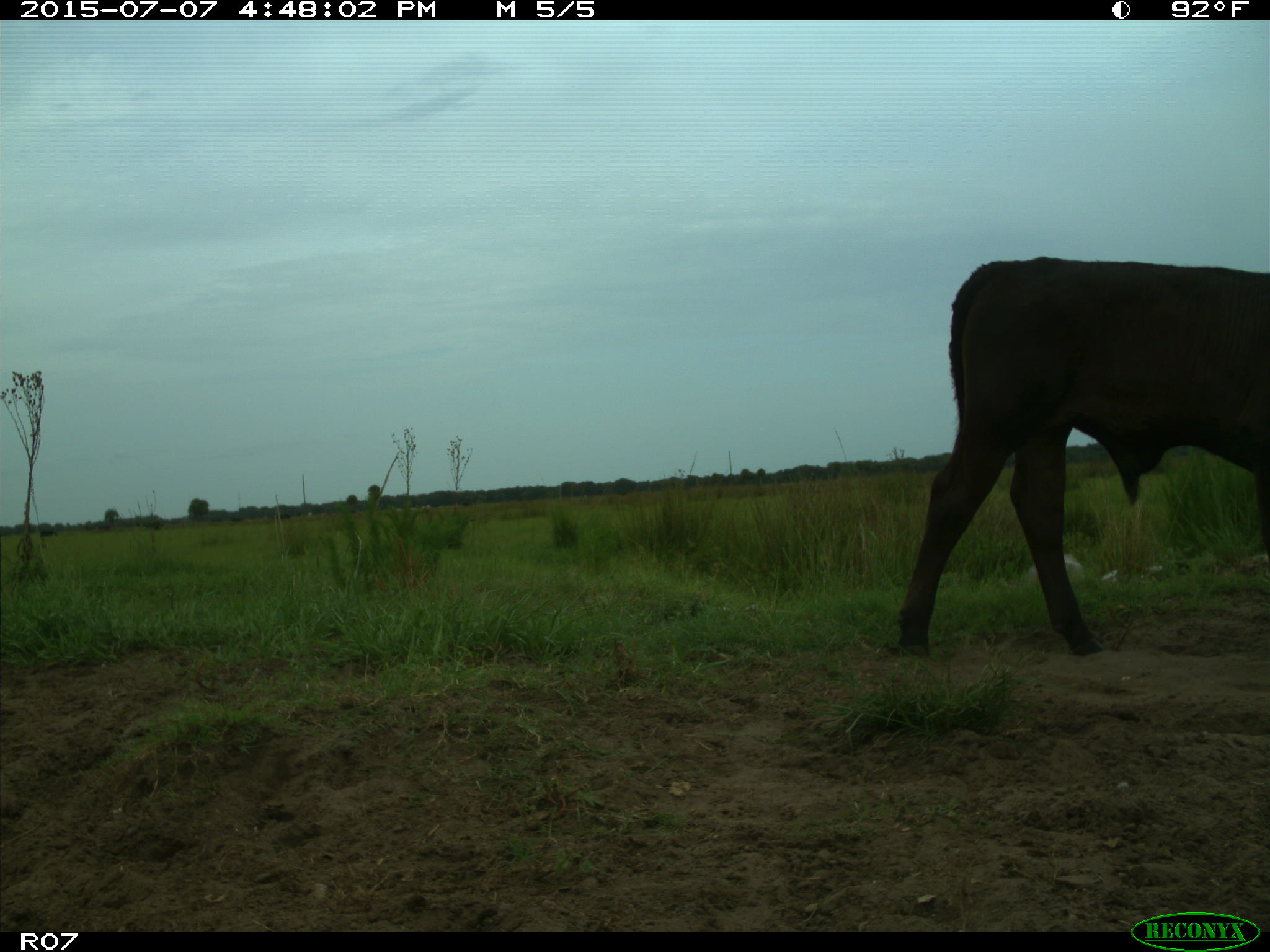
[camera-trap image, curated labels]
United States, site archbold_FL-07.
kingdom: Animalia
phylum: Chordata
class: Mammalia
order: Artiodactyla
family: Bovidae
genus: Bos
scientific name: Bos taurus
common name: domestic cow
Bos taurus (domestic cow).